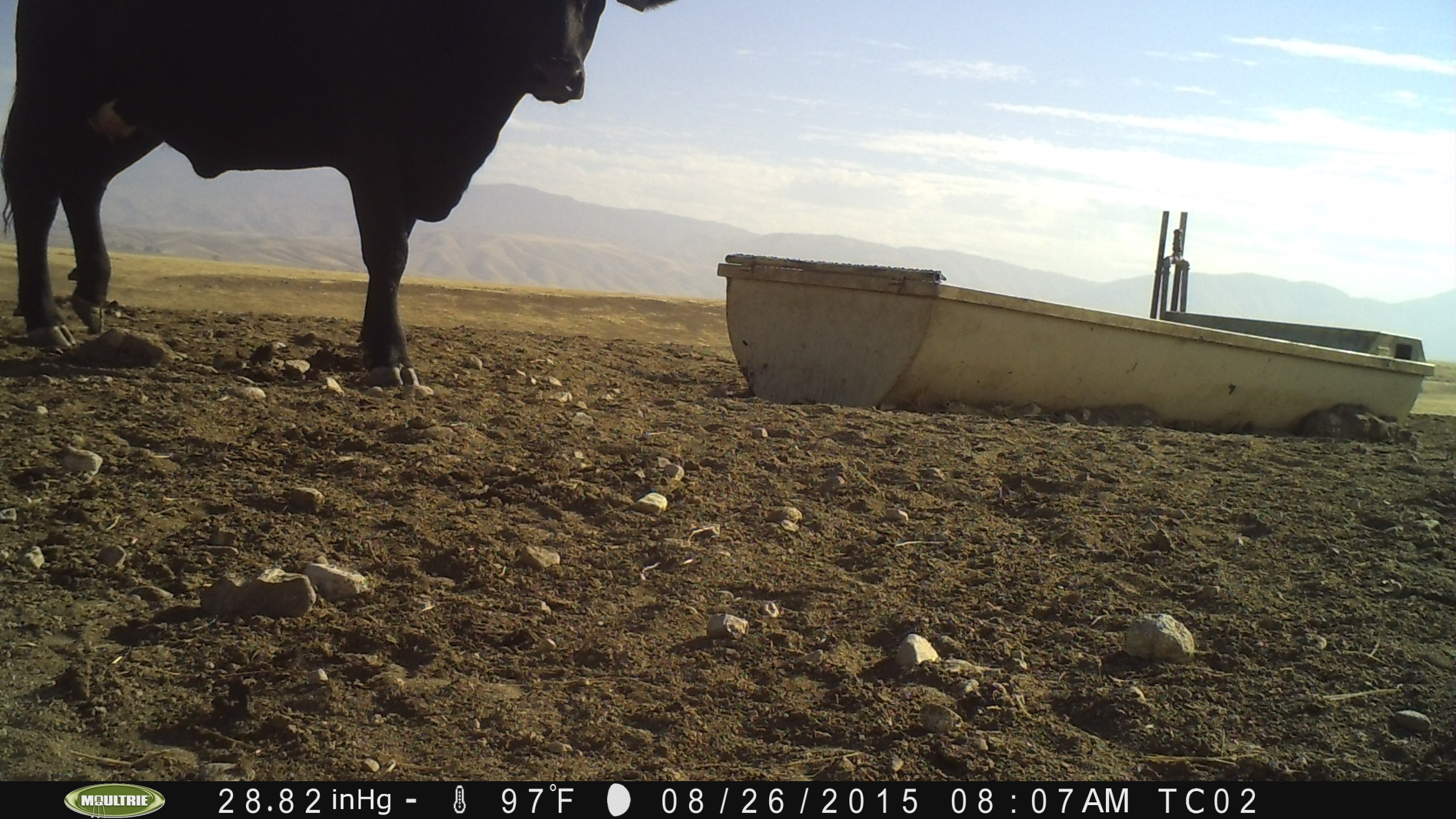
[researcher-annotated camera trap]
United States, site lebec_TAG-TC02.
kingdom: Animalia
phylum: Chordata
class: Mammalia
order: Artiodactyla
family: Bovidae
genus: Bos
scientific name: Bos taurus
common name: domestic cow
Bos taurus (domestic cow).